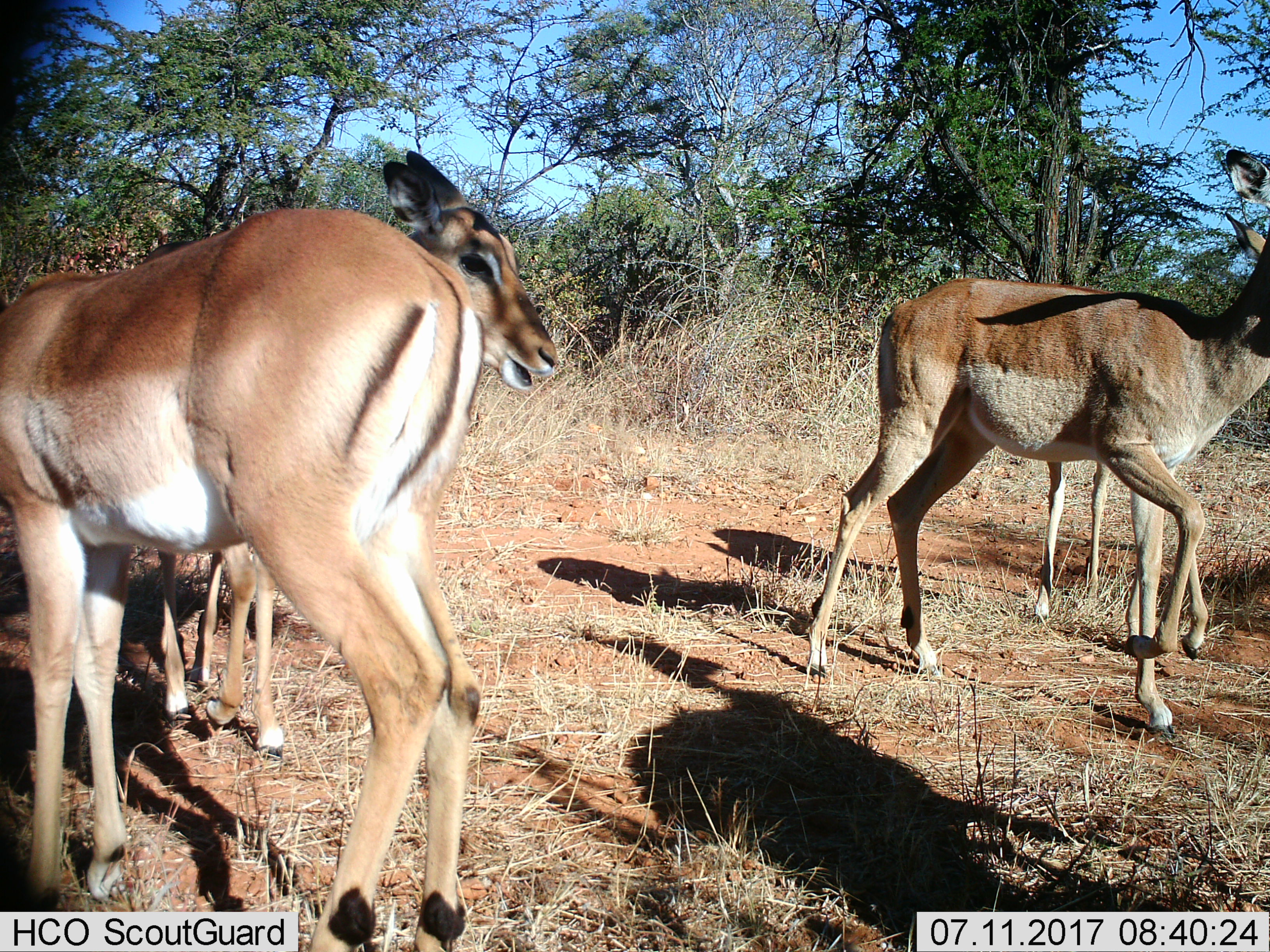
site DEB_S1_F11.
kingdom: Animalia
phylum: Chordata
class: Mammalia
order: Artiodactyla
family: Bovidae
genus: Aepyceros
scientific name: Aepyceros melampus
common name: impala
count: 4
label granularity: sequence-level